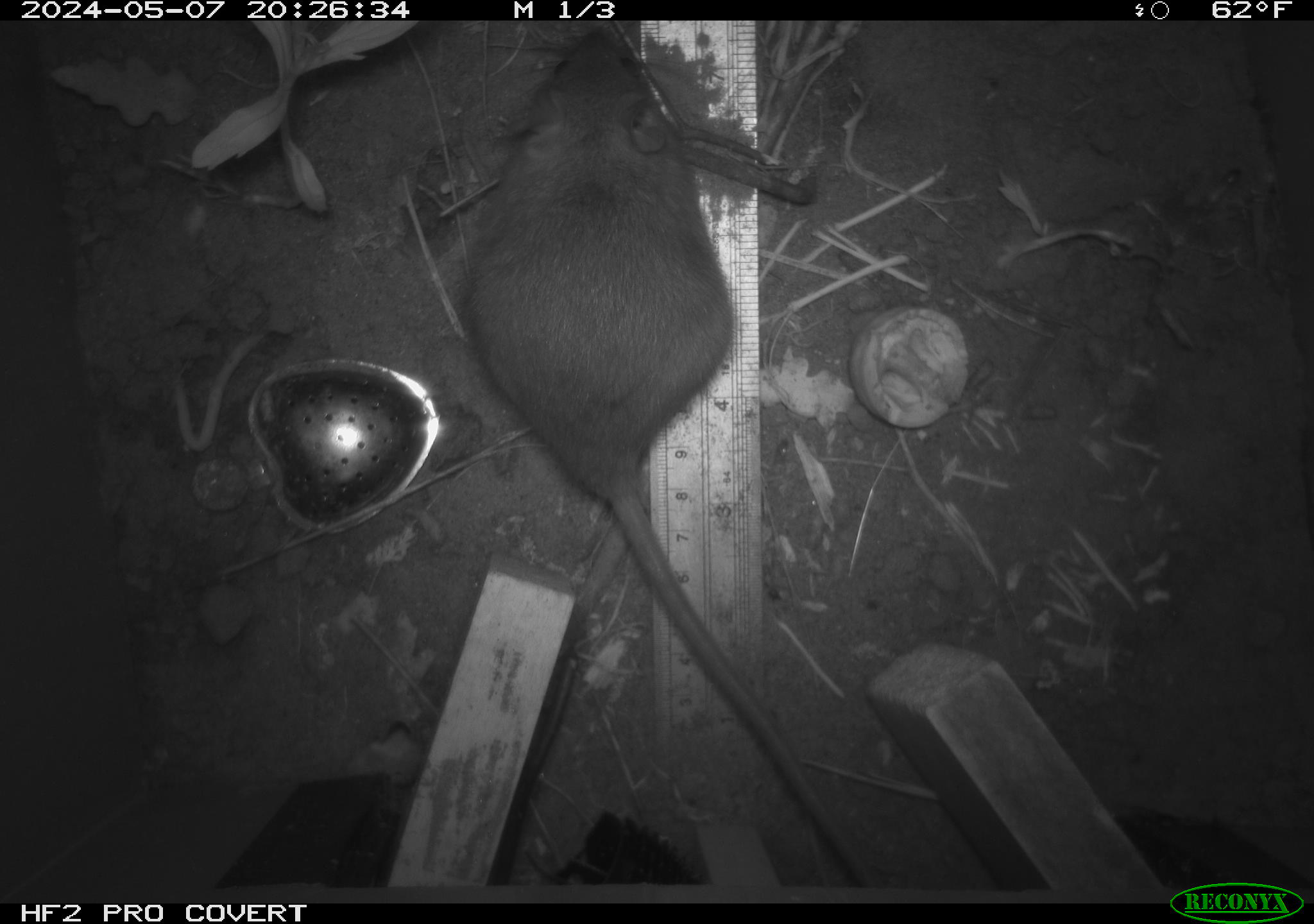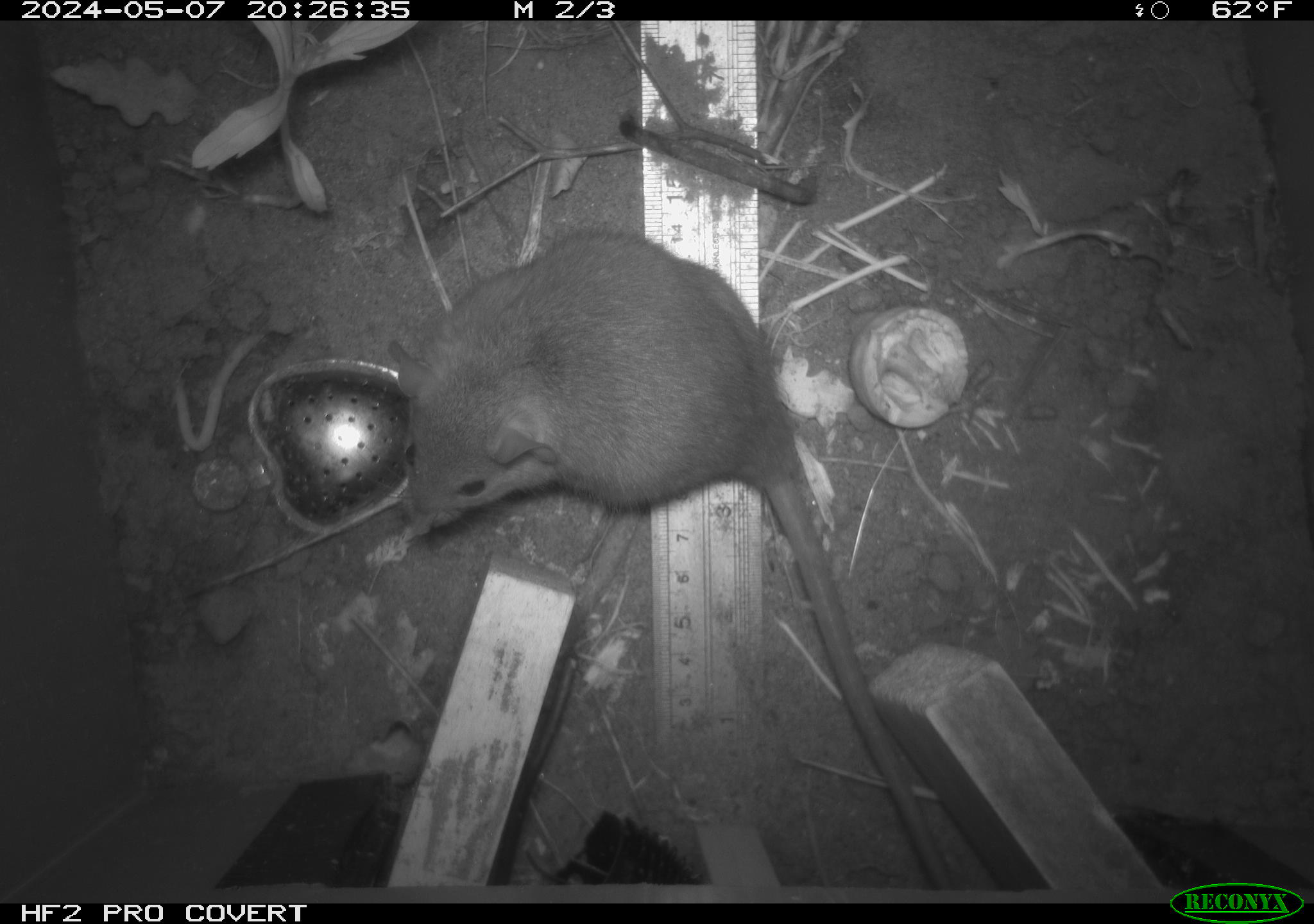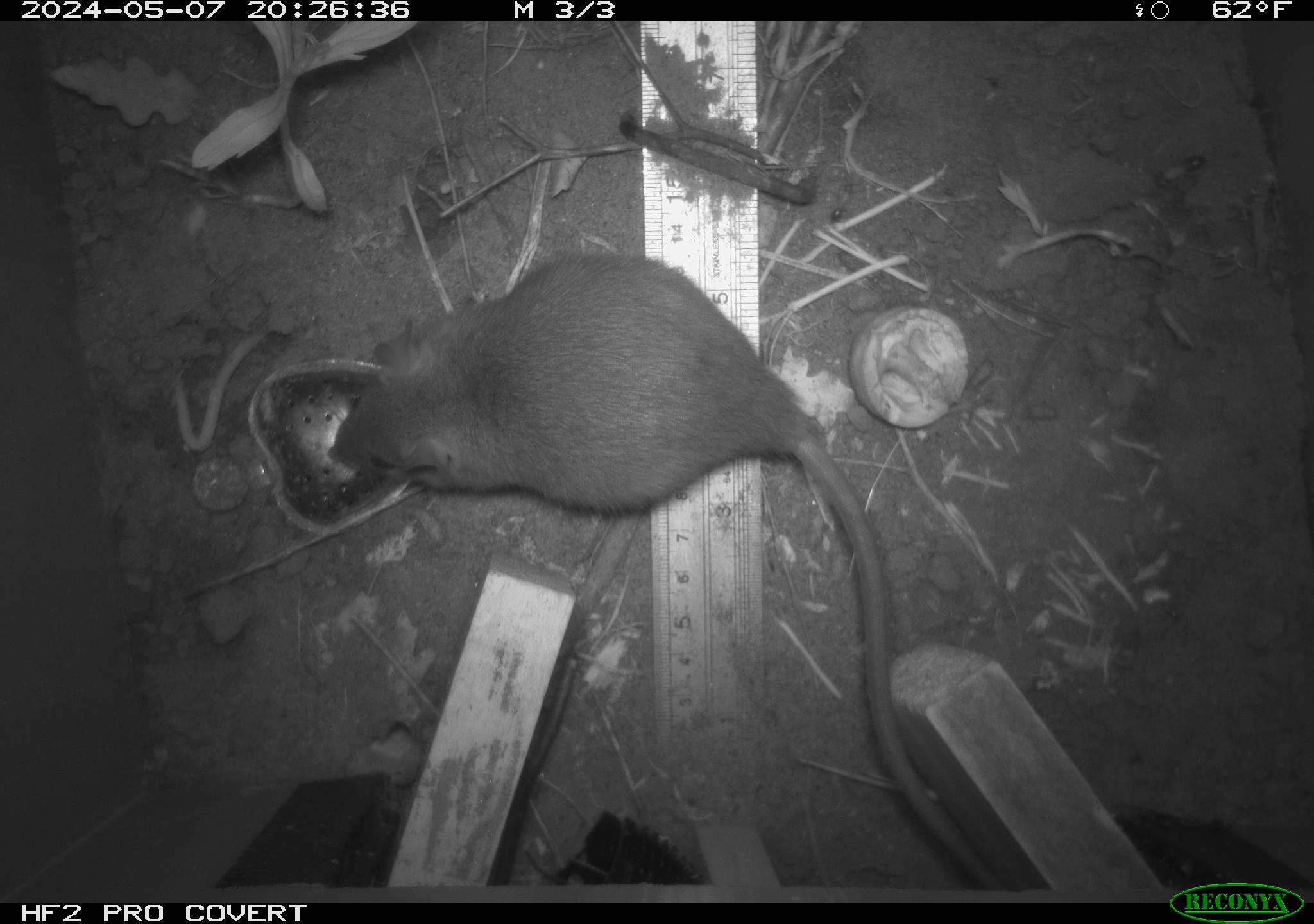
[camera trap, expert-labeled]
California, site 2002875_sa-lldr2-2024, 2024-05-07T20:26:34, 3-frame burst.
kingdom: Animalia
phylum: Chordata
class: Mammalia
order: Rodentia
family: Muridae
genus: Rattus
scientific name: Rattus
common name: rat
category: rattus species